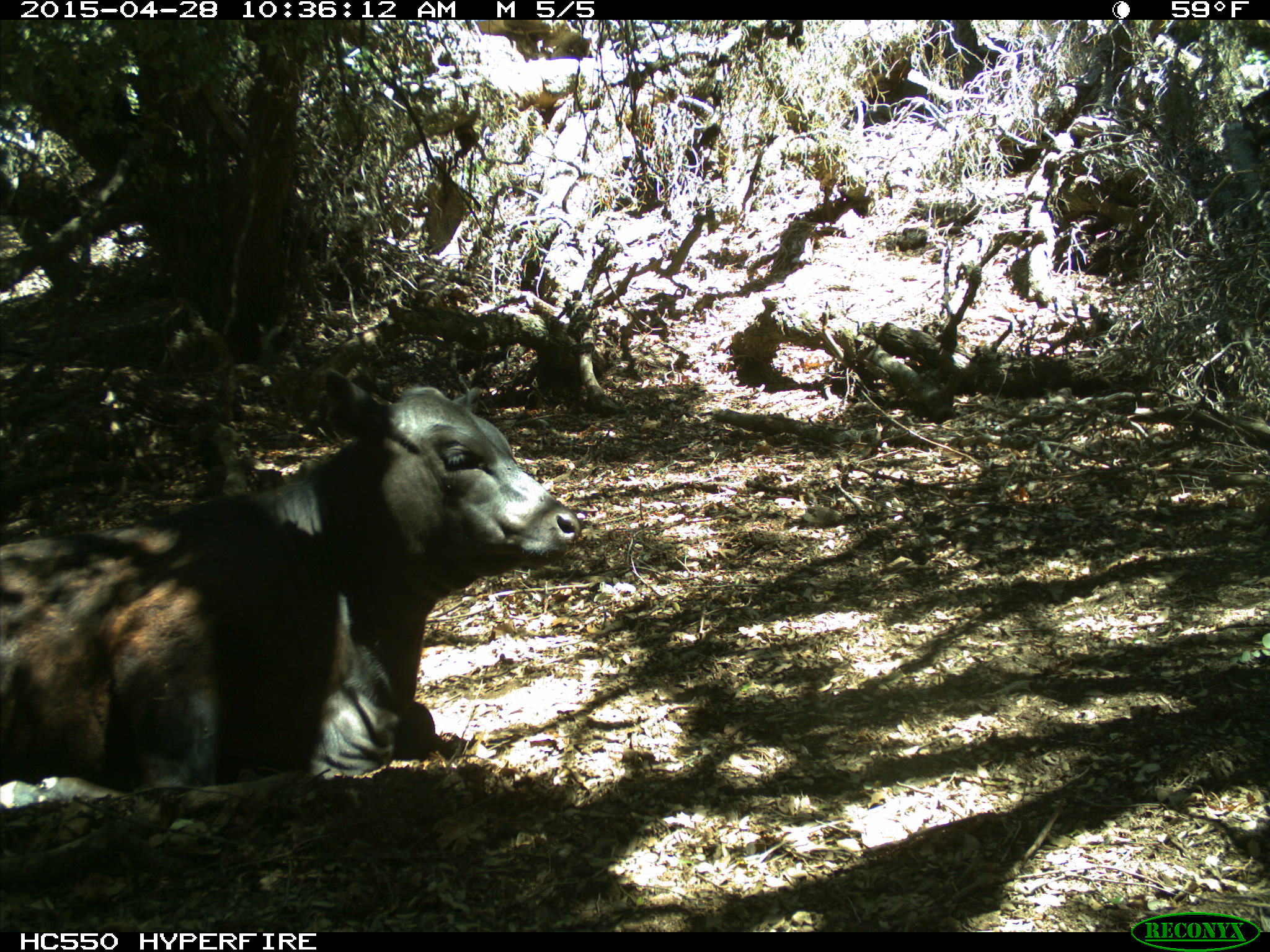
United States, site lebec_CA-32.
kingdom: Animalia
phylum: Chordata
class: Mammalia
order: Artiodactyla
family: Bovidae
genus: Bos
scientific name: Bos taurus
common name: domestic cow